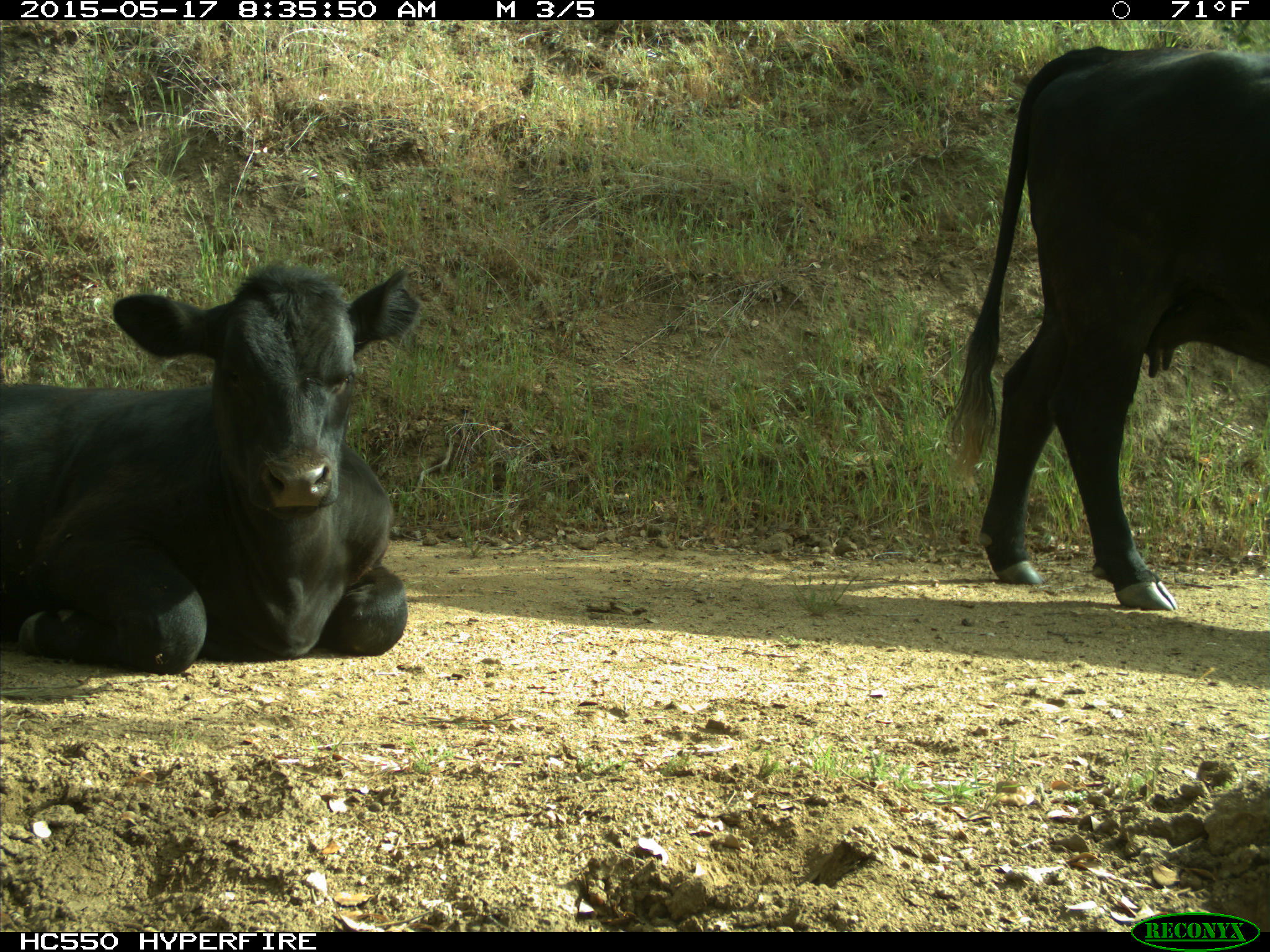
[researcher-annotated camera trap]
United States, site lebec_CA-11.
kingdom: Animalia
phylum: Chordata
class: Mammalia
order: Artiodactyla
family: Bovidae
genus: Bos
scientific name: Bos taurus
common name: domestic cow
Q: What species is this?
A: Bos taurus (domestic cow).